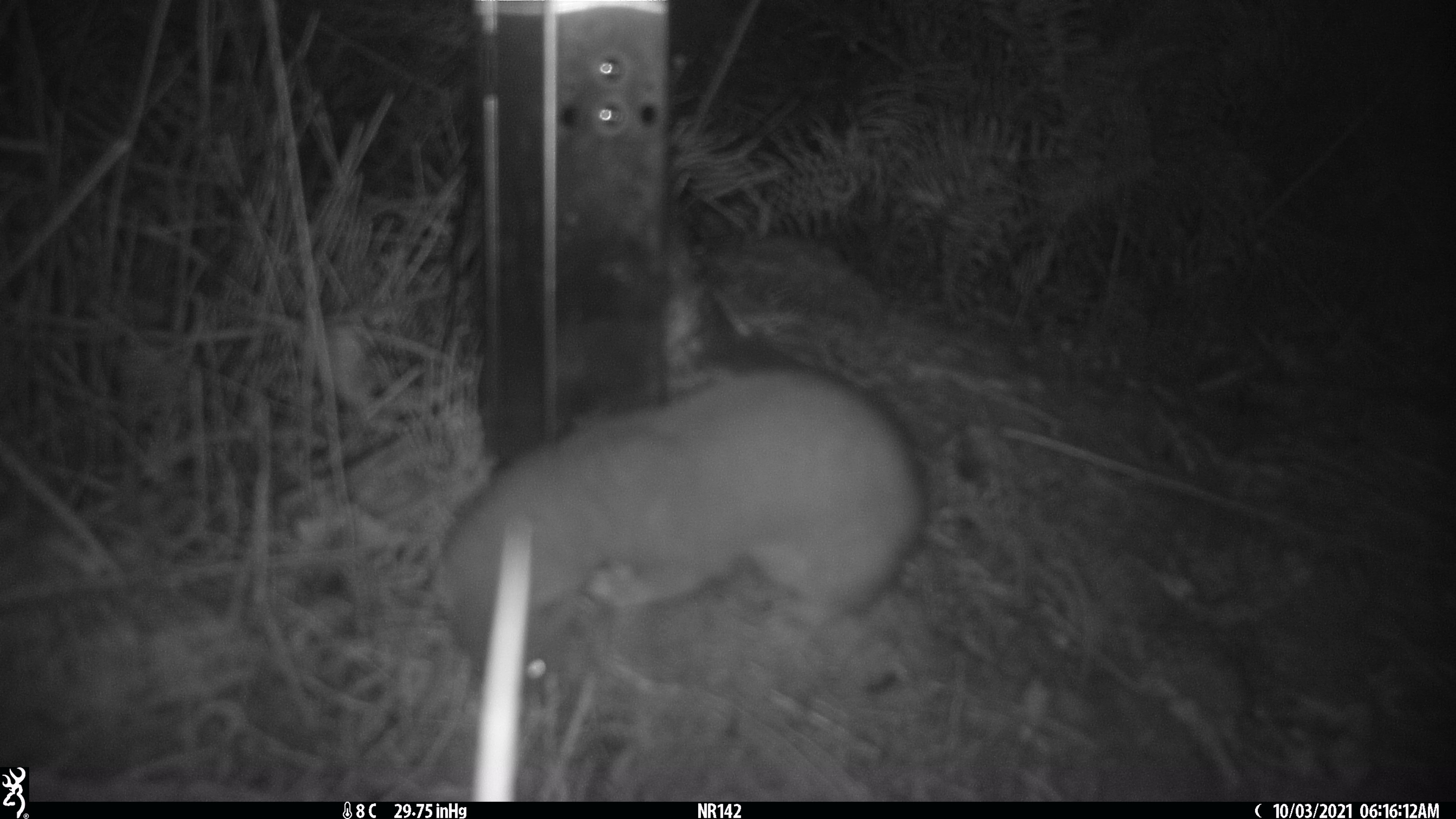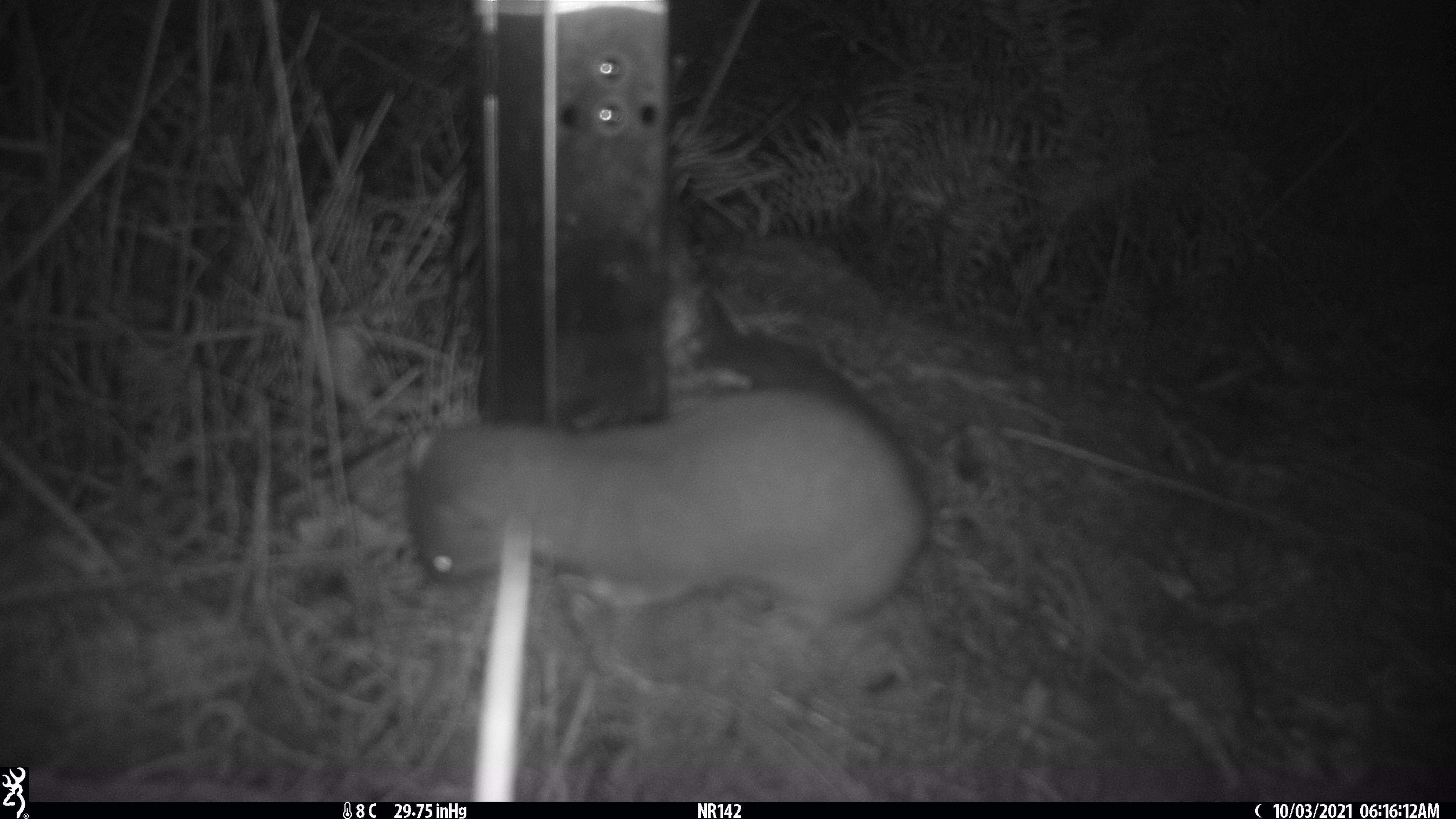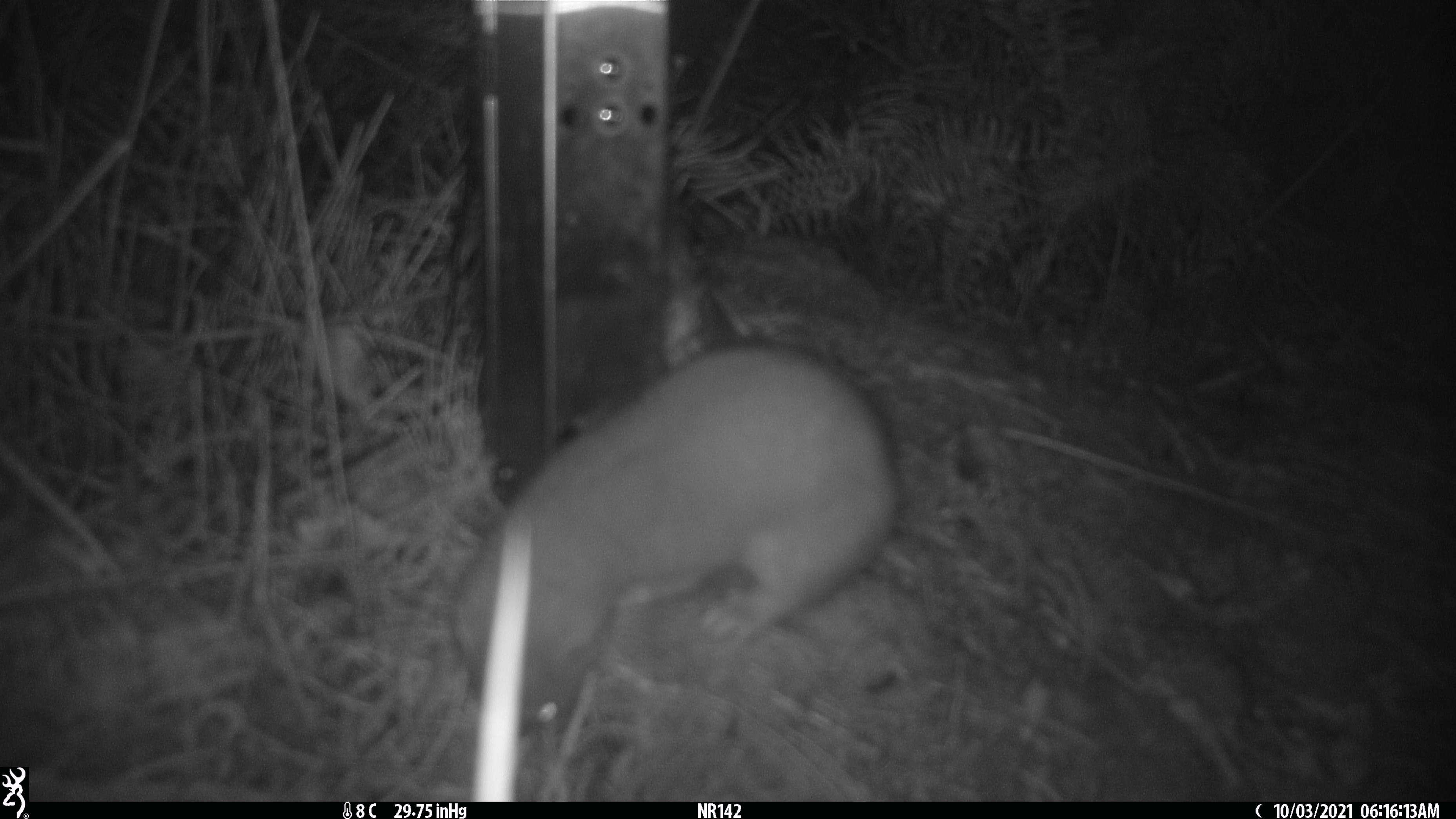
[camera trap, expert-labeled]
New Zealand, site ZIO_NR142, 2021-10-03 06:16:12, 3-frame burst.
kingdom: Animalia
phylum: Chordata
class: Mammalia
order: Carnivora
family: Mustelidae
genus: Mustela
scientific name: Mustela erminea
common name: stoat